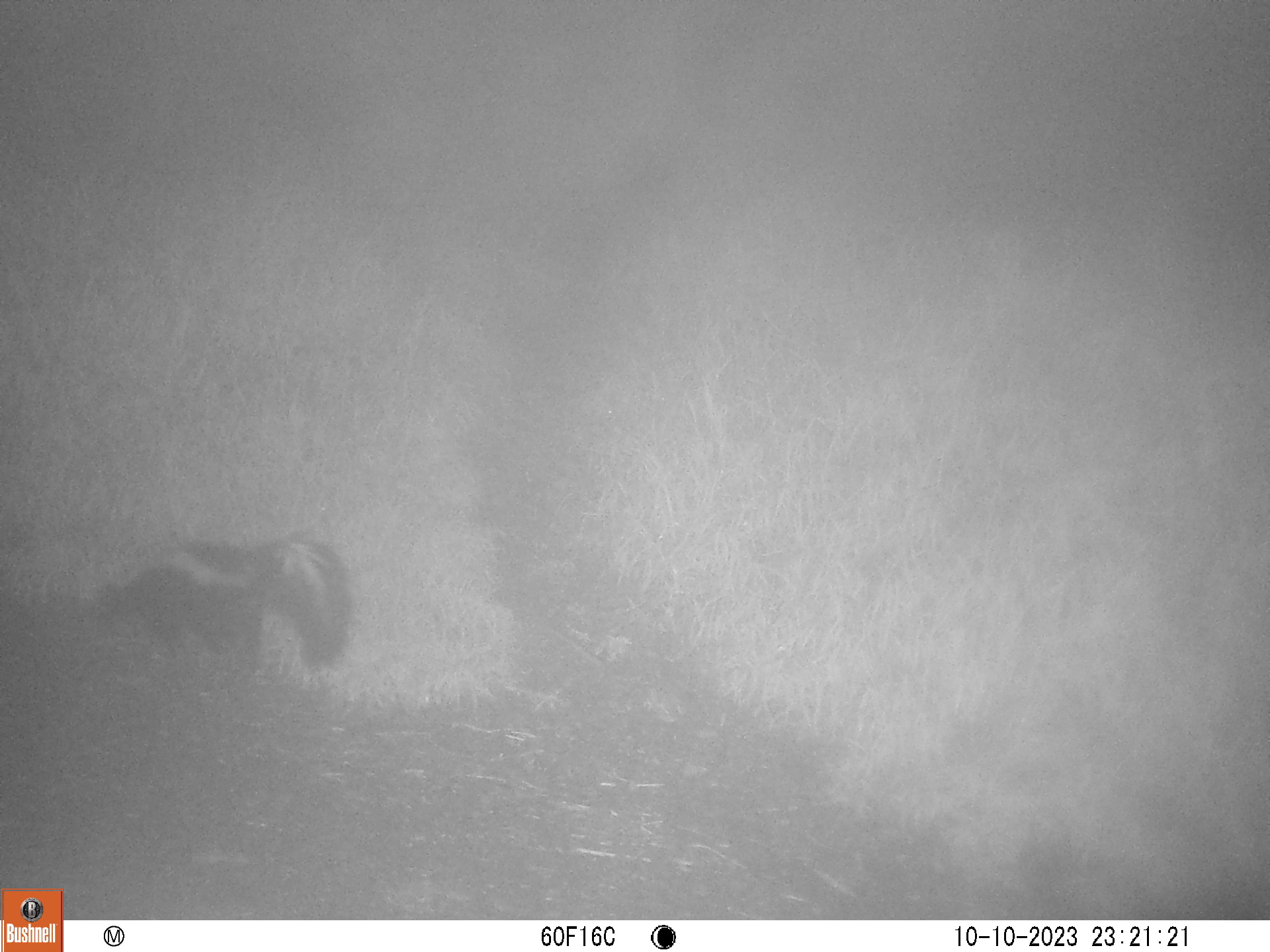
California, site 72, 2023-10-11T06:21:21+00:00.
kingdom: Animalia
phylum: Chordata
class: Mammalia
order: Carnivora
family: Mephitidae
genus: Mephitis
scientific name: Mephitis mephitis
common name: striped skunk